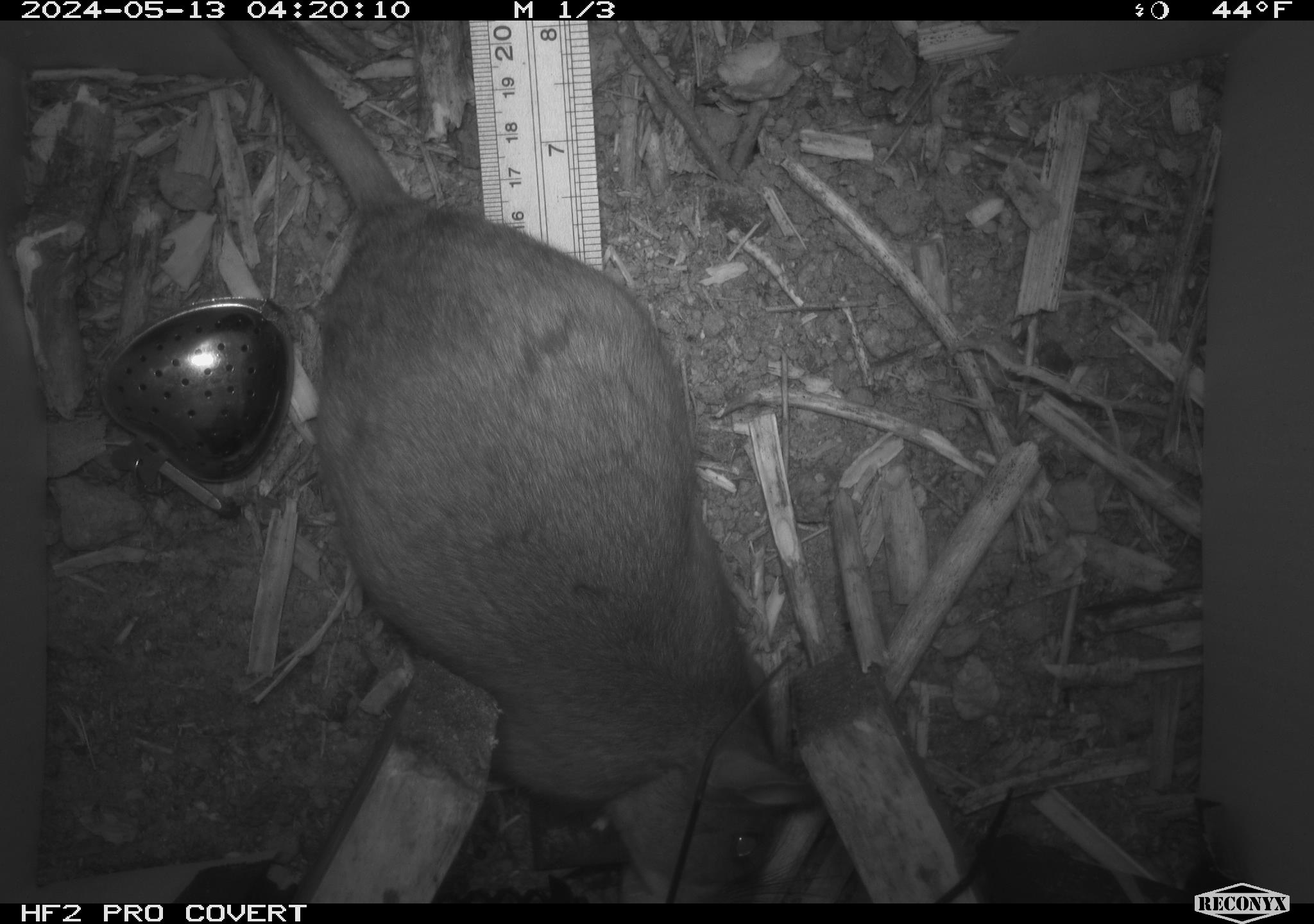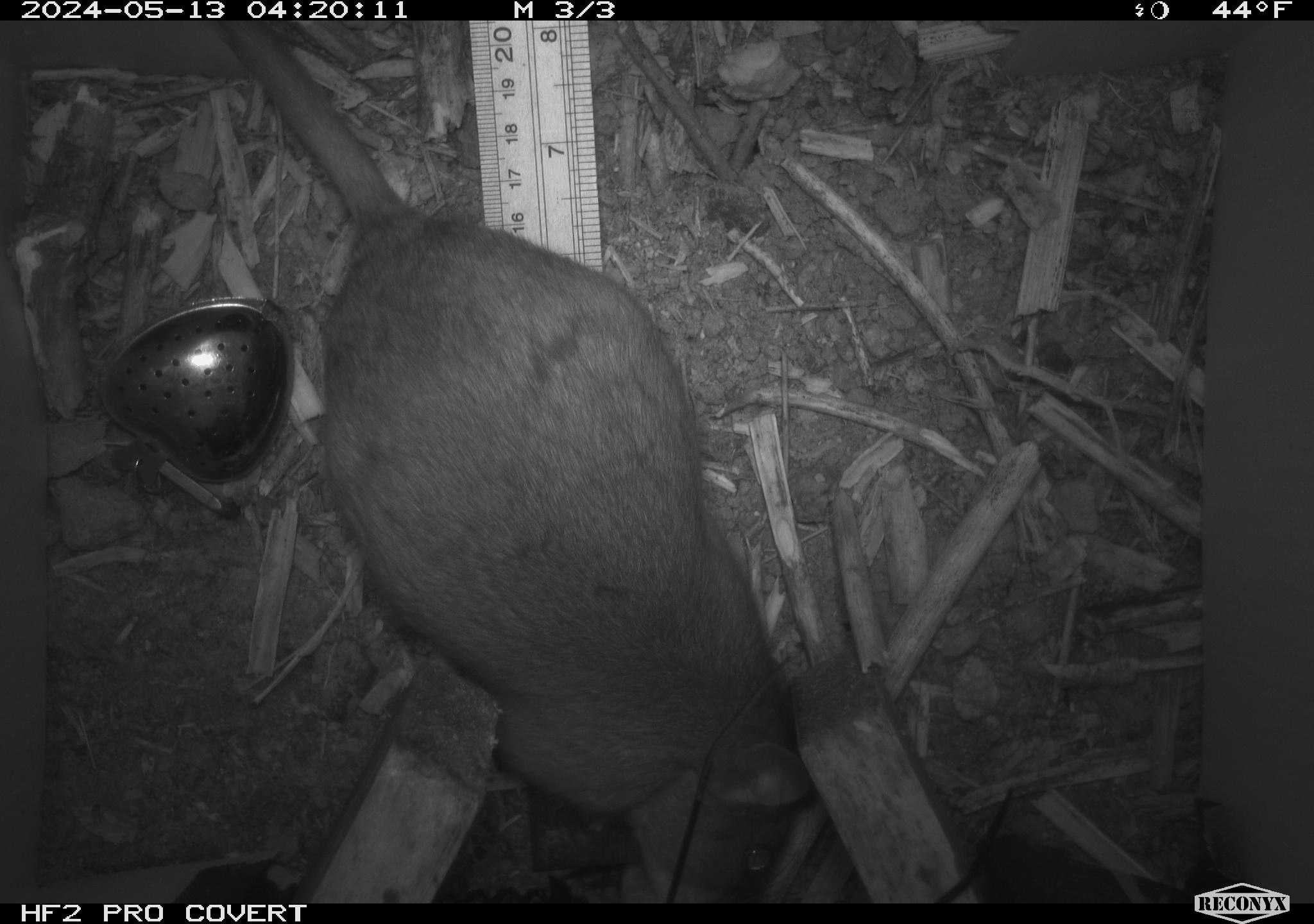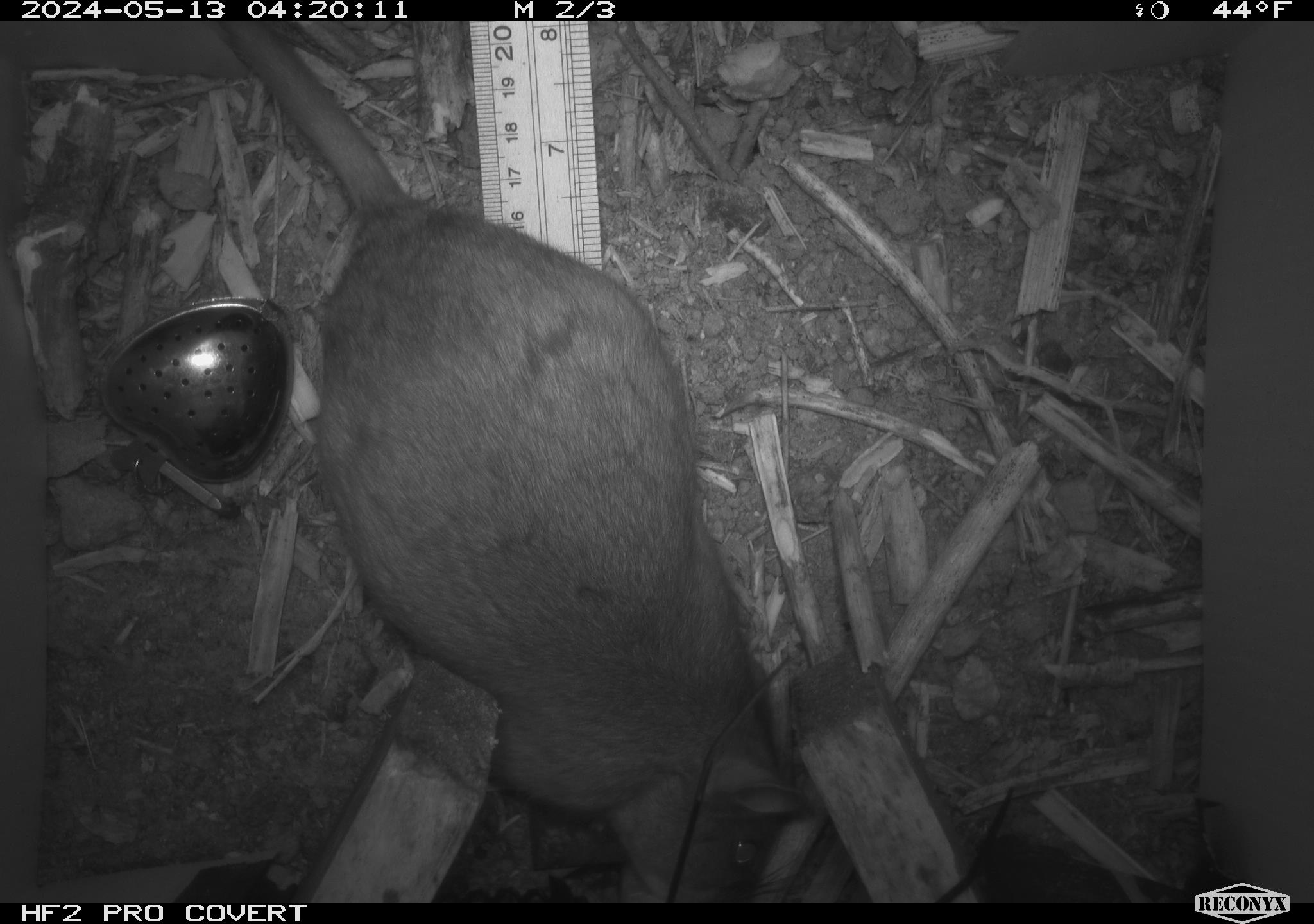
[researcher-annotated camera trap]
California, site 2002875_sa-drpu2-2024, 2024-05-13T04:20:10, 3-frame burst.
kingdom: Animalia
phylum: Chordata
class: Mammalia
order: Rodentia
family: Cricetidae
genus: Neotoma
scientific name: Neotoma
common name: pack rat or woodrat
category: neotoma species